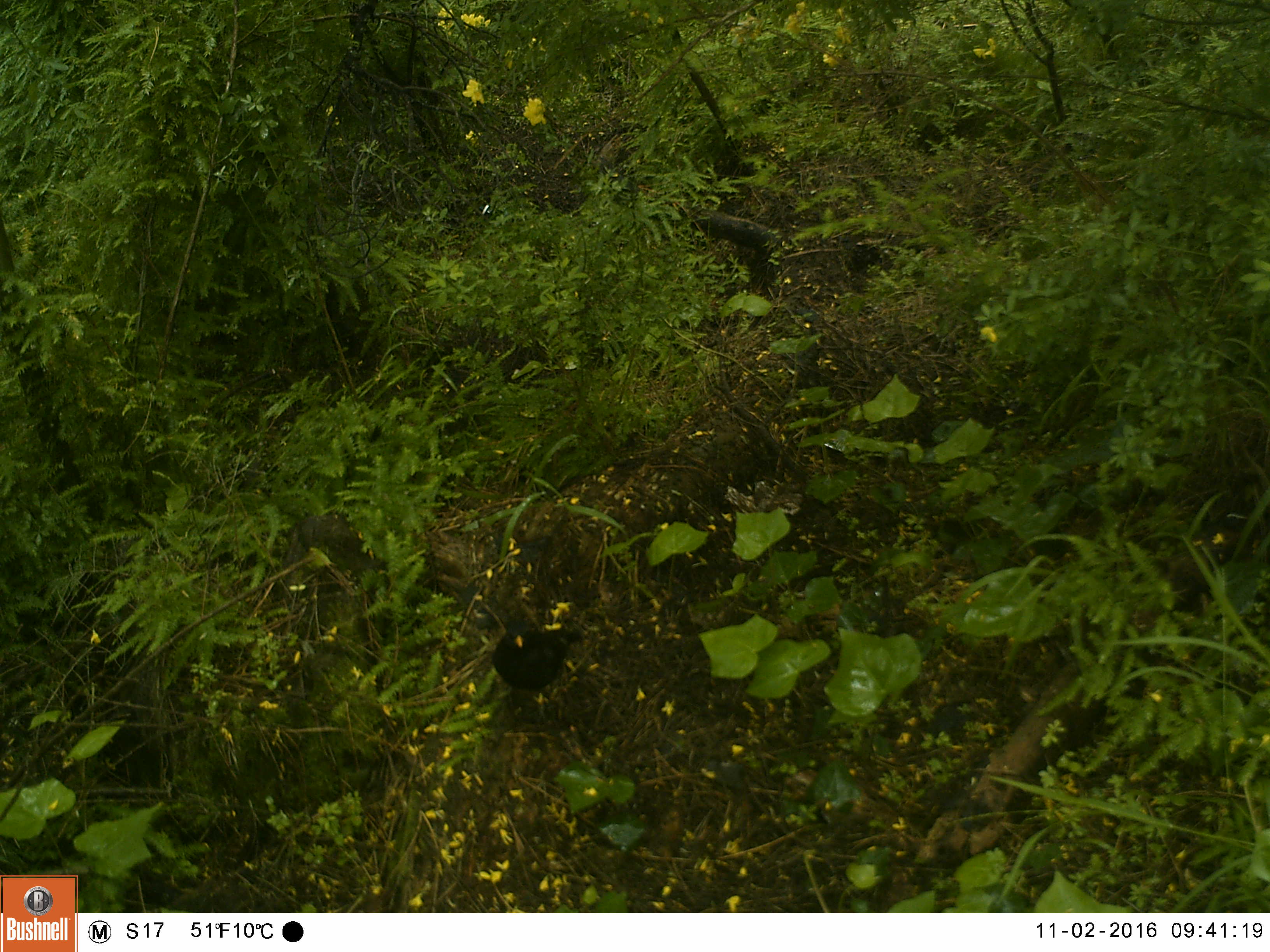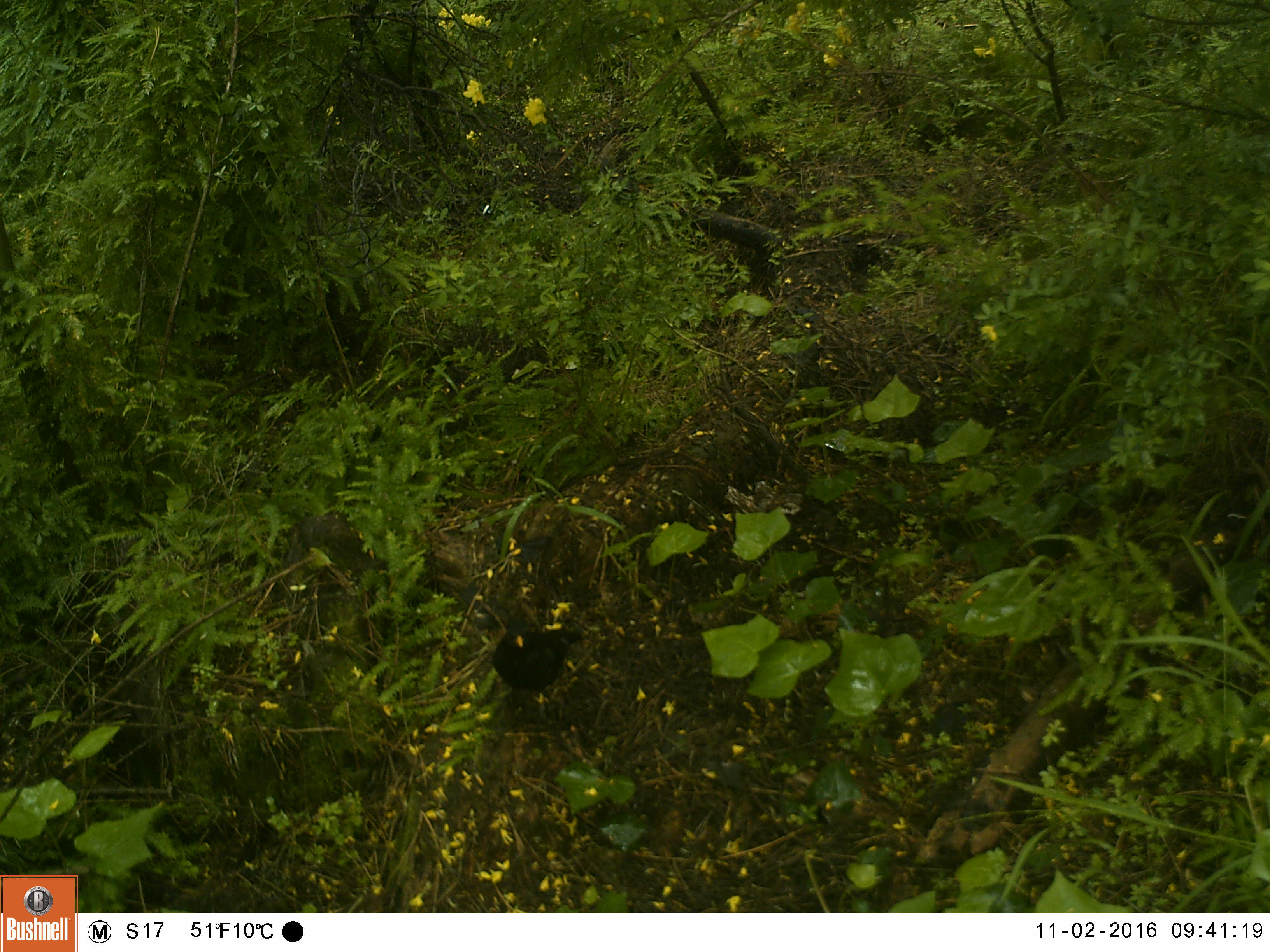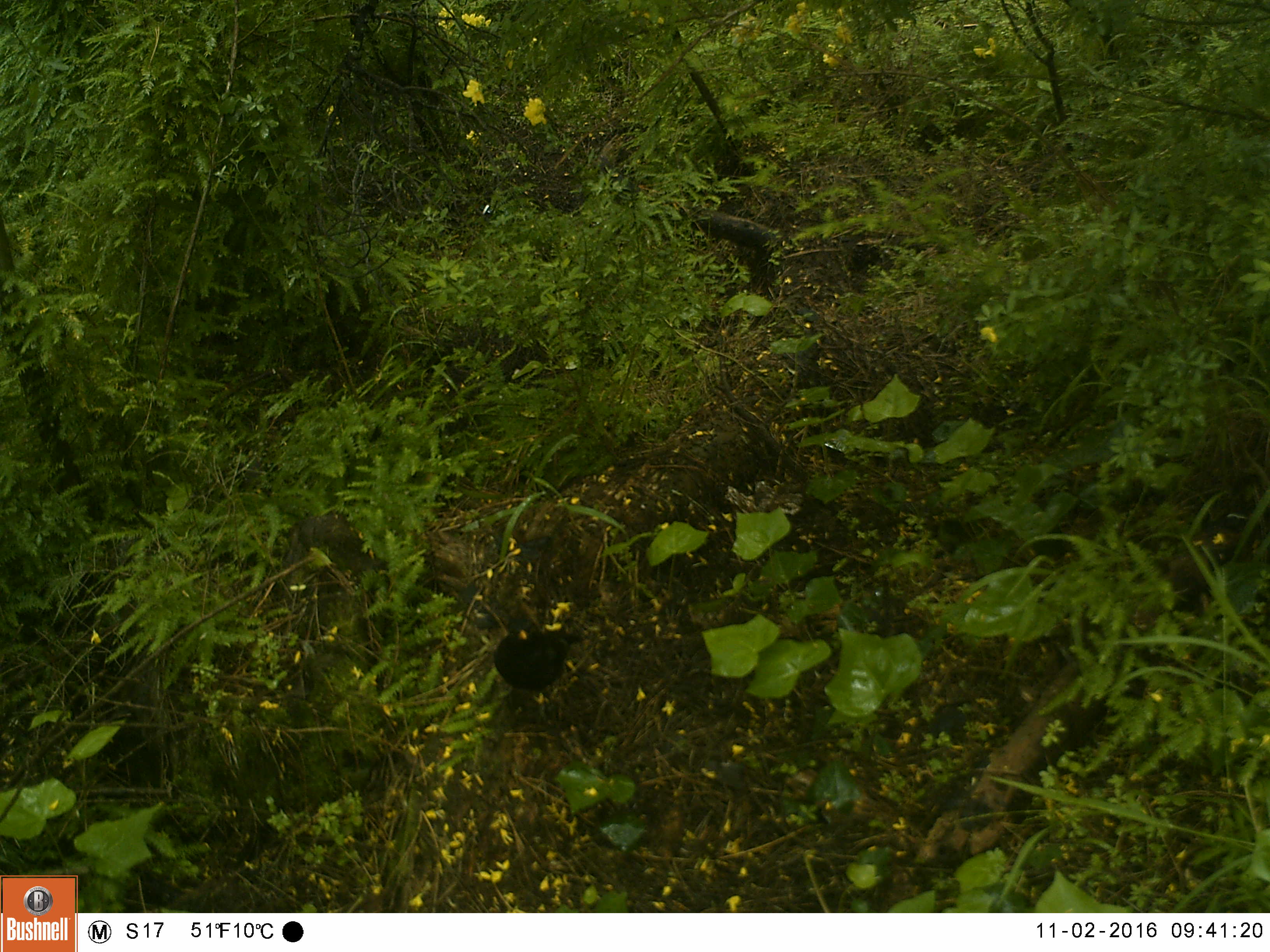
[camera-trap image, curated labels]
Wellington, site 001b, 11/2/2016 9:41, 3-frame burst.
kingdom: Animalia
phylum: Chordata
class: Aves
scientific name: Aves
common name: bird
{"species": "bird (Aves)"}